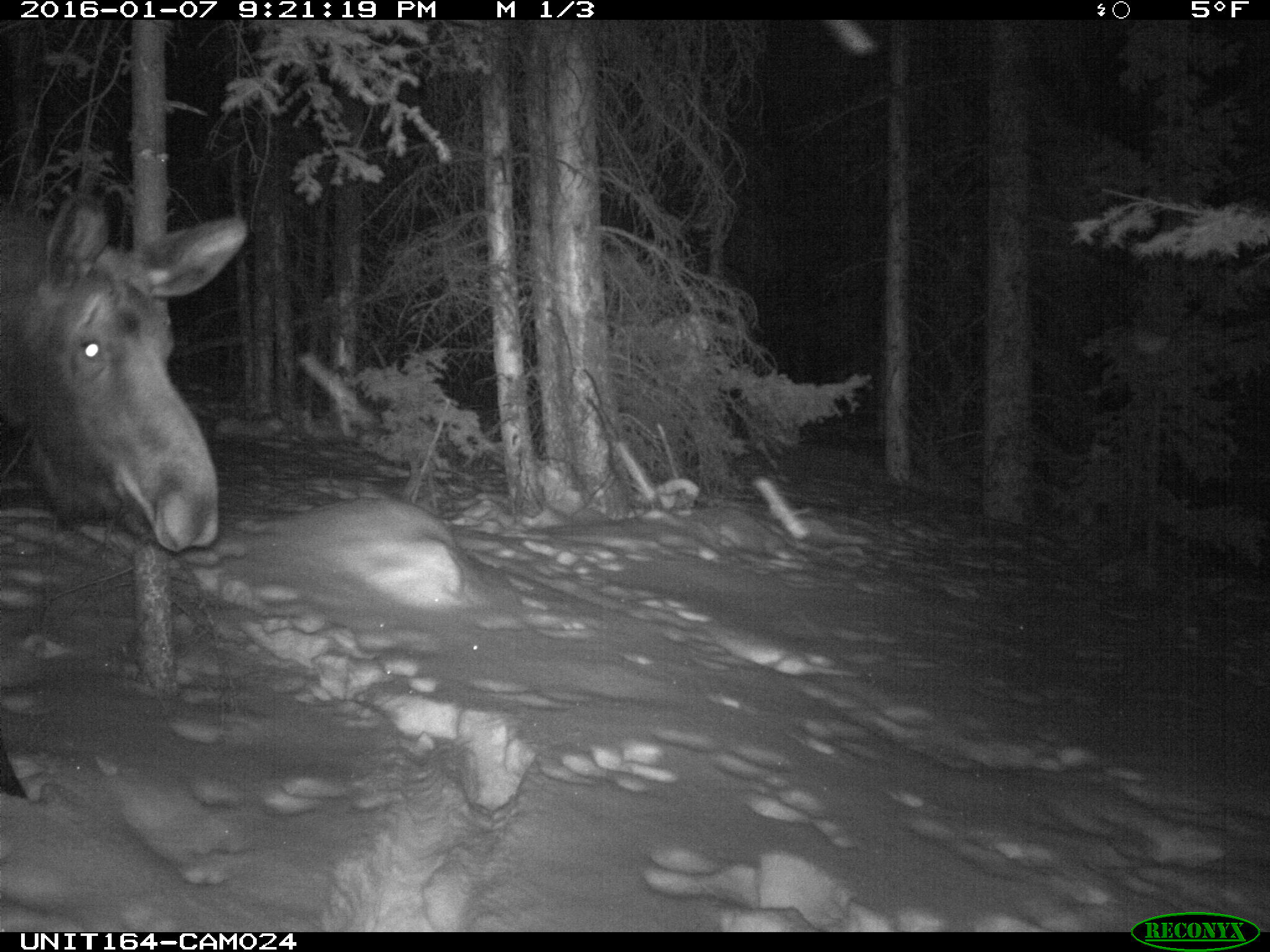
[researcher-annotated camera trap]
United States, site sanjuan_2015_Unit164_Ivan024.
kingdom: Animalia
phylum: Chordata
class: Mammalia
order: Artiodactyla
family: Cervidae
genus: Alces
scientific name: Alces alces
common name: moose